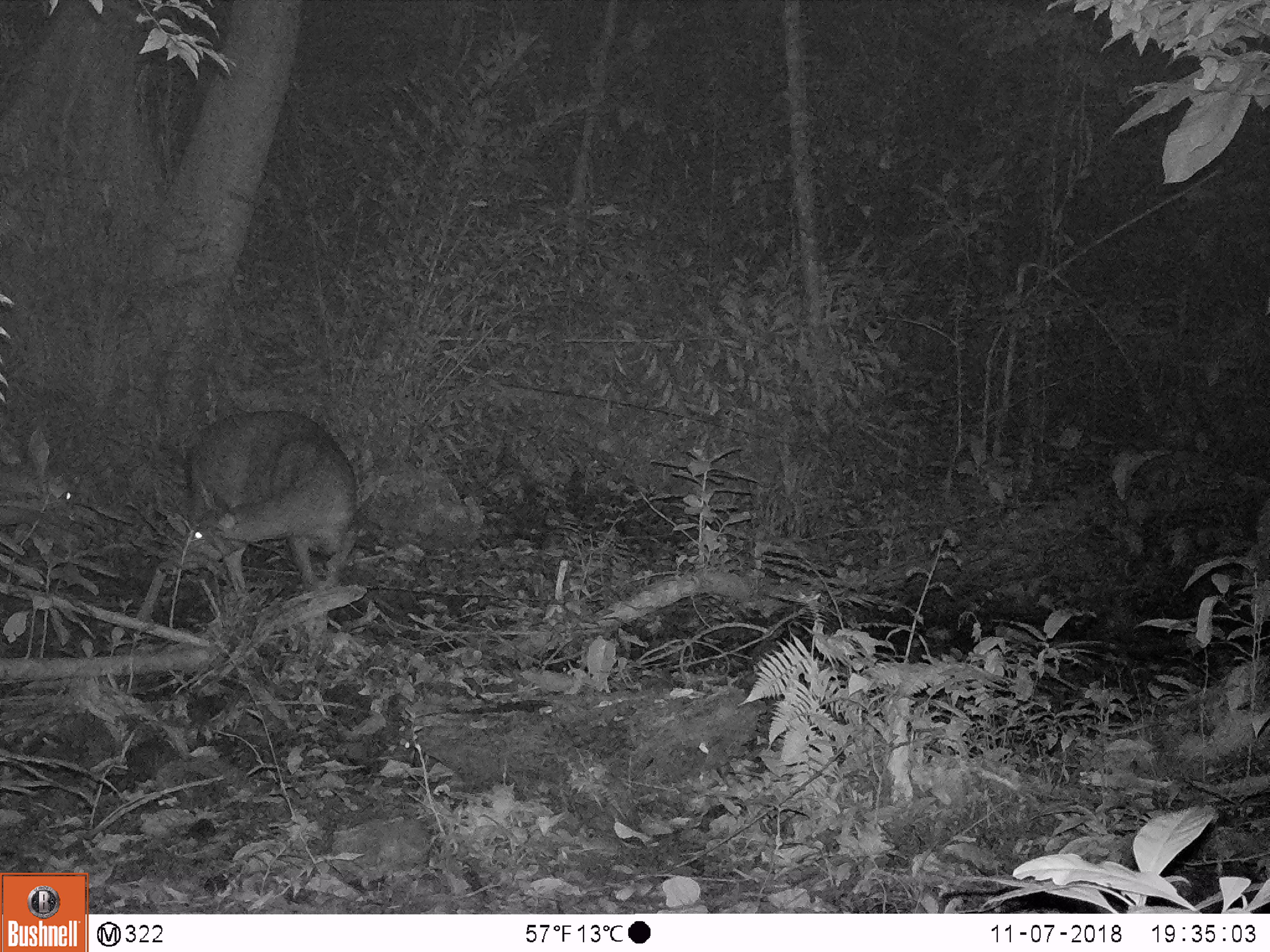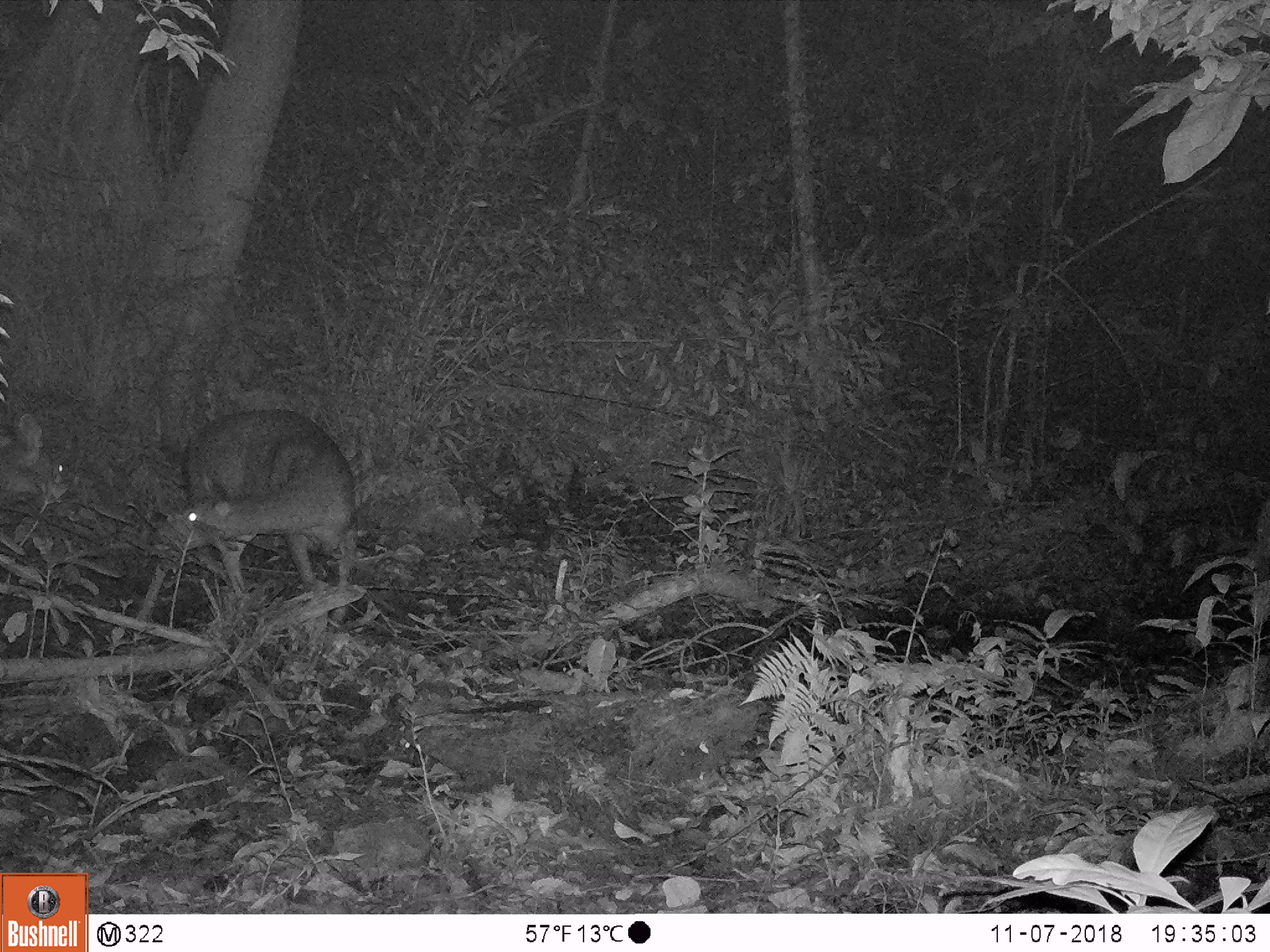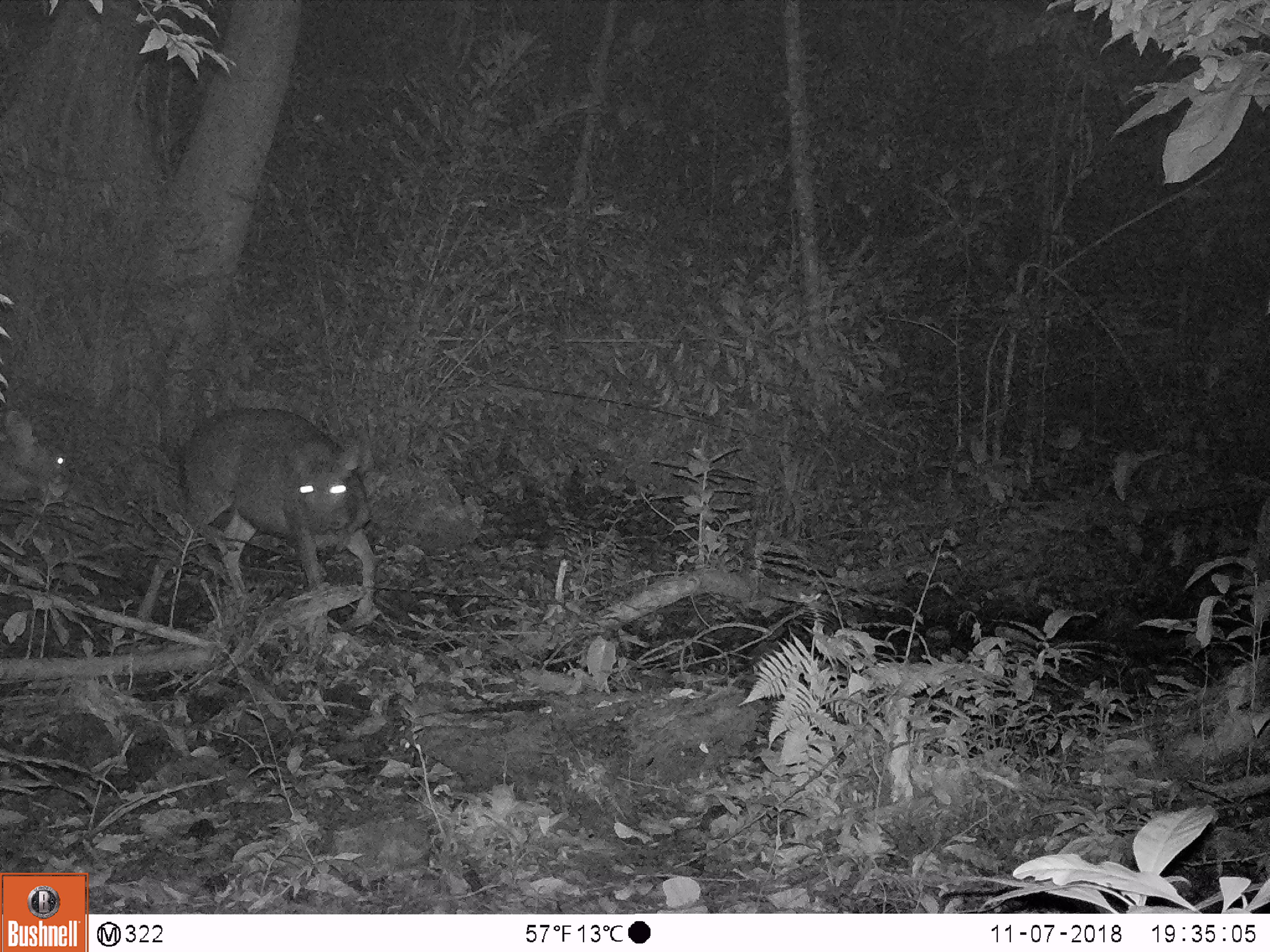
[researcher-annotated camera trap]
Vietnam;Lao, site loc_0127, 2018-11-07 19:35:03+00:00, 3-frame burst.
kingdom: Animalia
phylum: Chordata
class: Mammalia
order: Artiodactyla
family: Cervidae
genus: Rusa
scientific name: Rusa unicolor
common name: sambar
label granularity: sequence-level